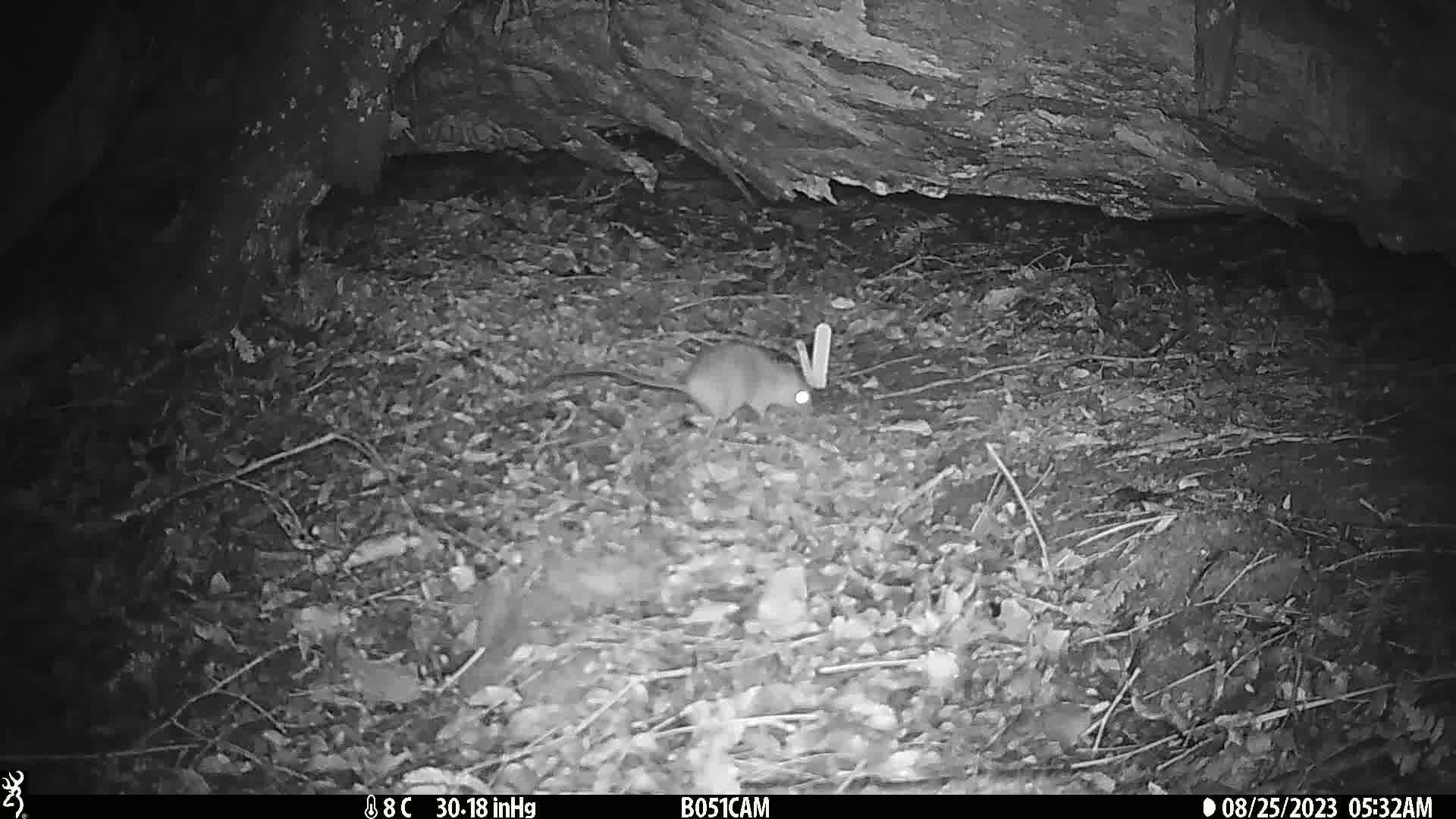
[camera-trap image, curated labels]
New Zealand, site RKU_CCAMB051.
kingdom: Animalia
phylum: Chordata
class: Mammalia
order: Rodentia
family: Muridae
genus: Rattus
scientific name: Rattus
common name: rat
Rat (Rattus).